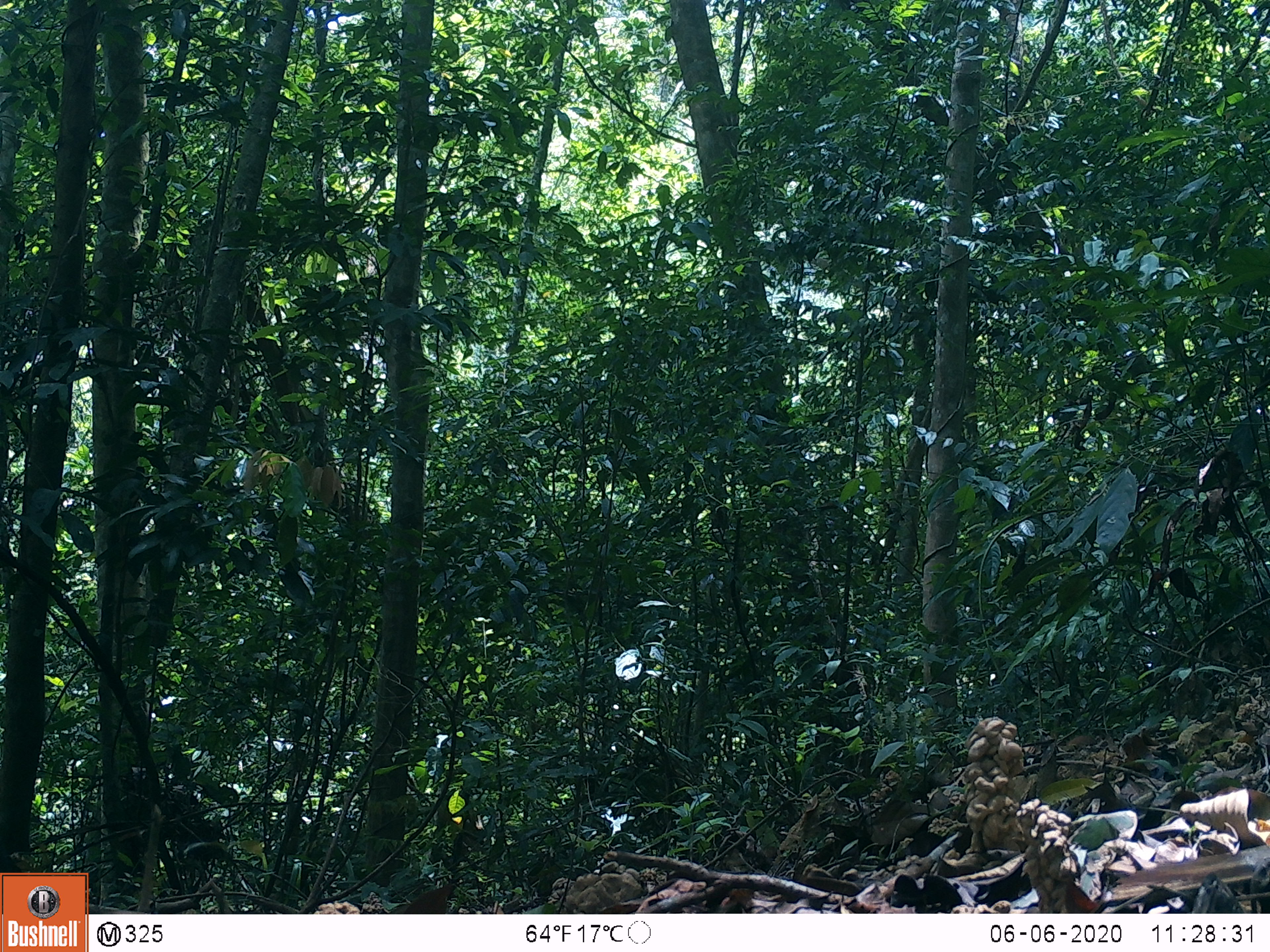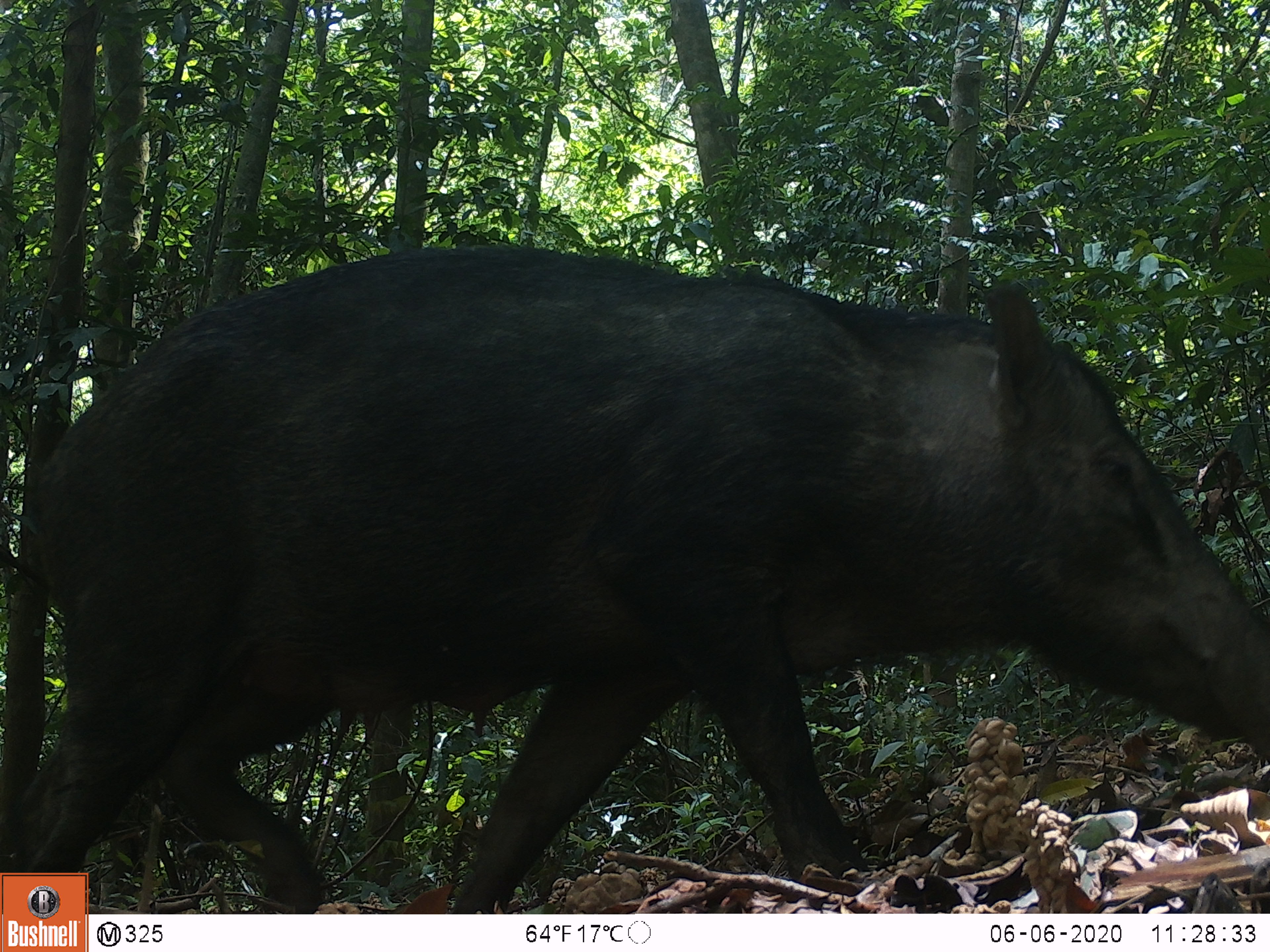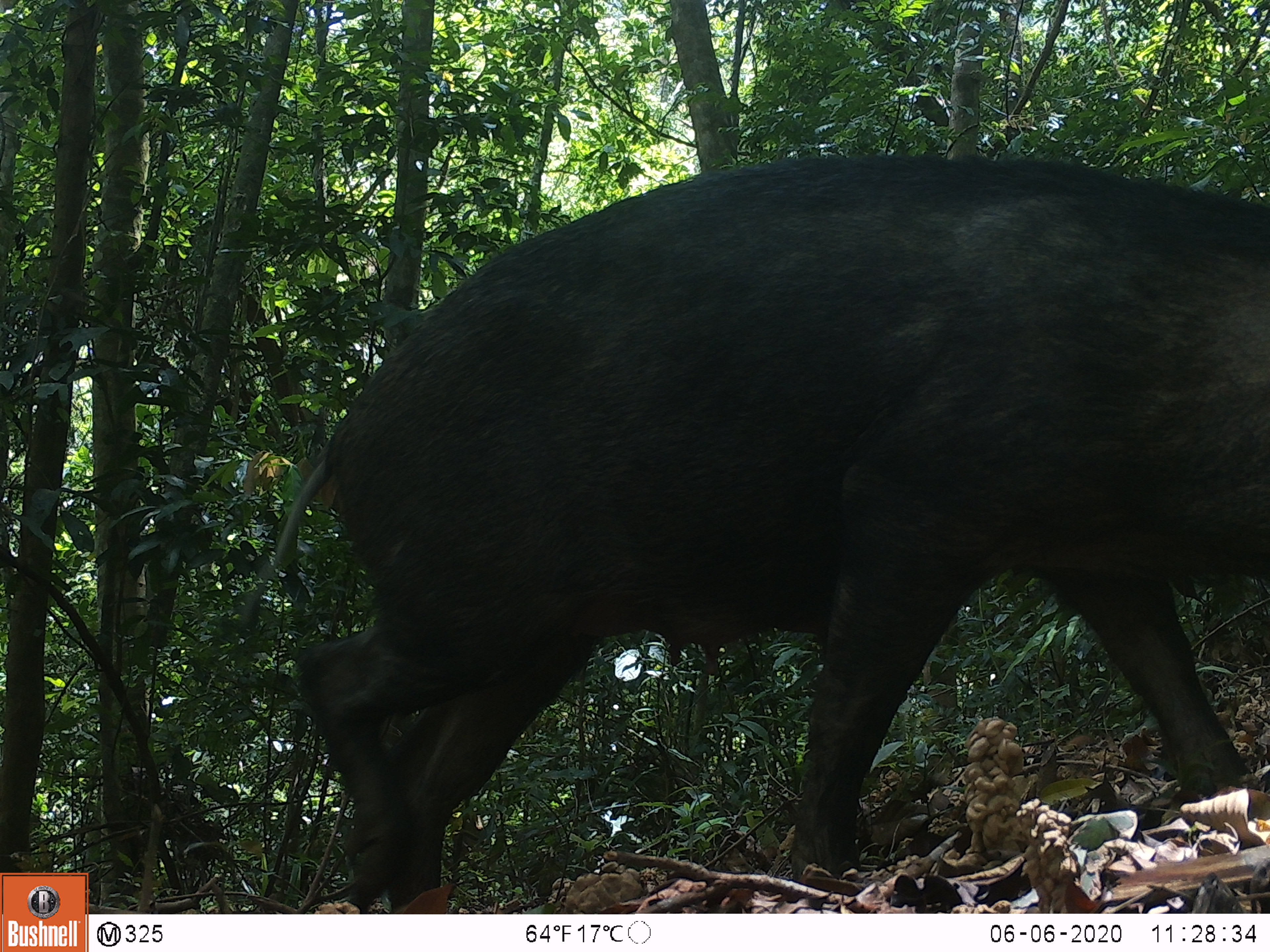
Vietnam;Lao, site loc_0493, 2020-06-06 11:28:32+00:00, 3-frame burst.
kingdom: Animalia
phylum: Chordata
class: Mammalia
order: Artiodactyla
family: Suidae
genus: Sus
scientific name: Sus scrofa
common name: eurasian wild pig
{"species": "eurasian wild pig (Sus scrofa)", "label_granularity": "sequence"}